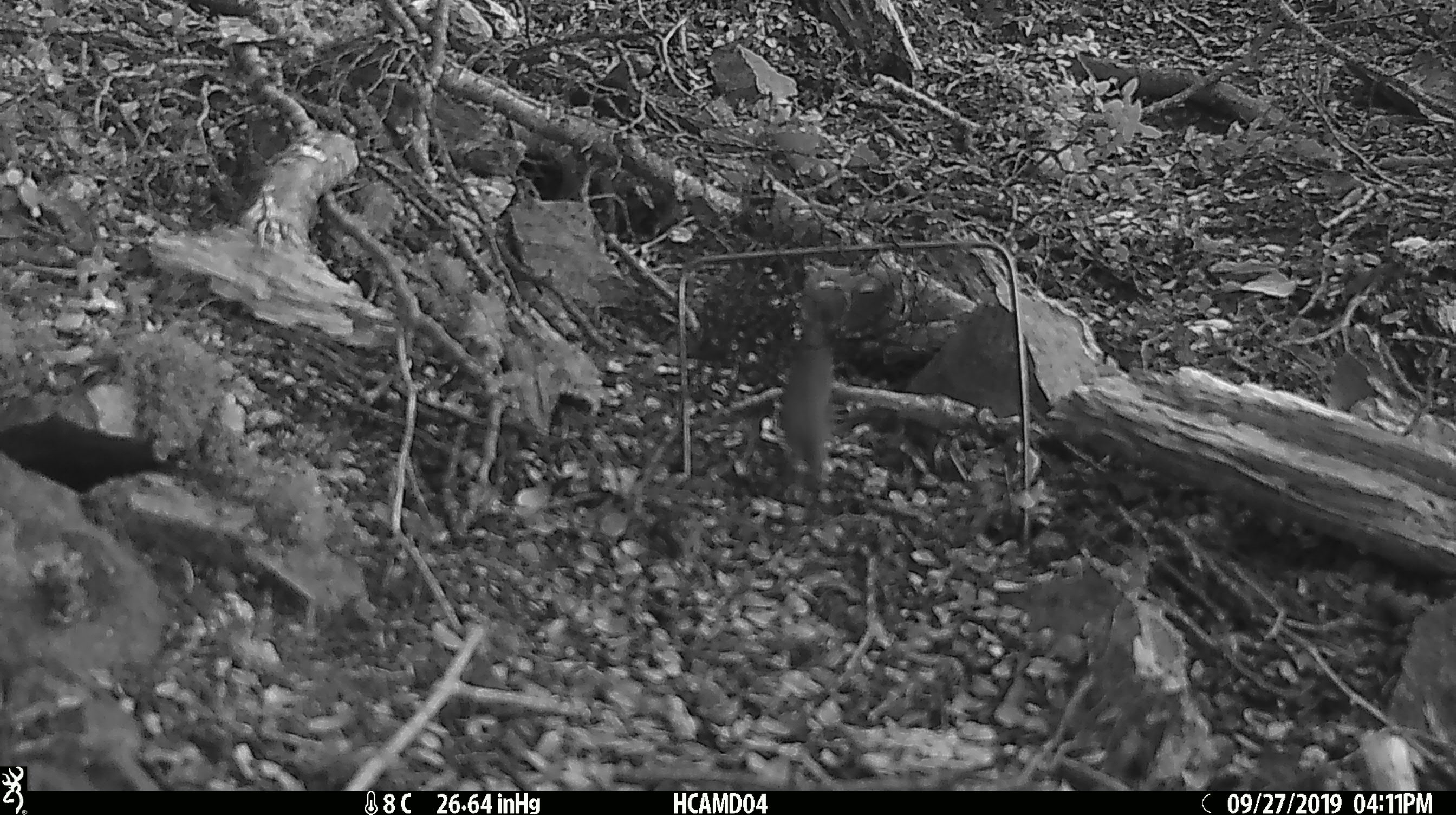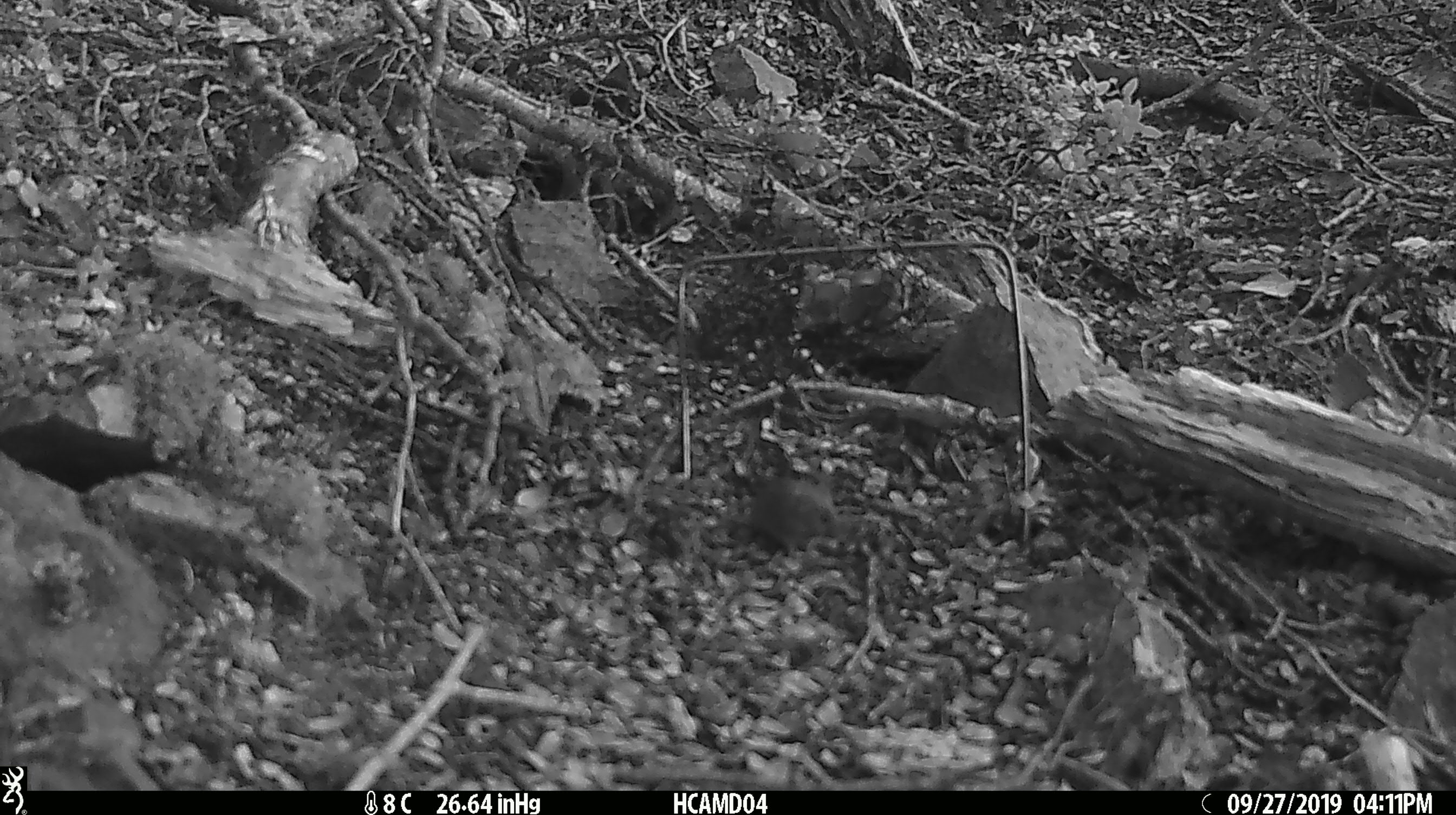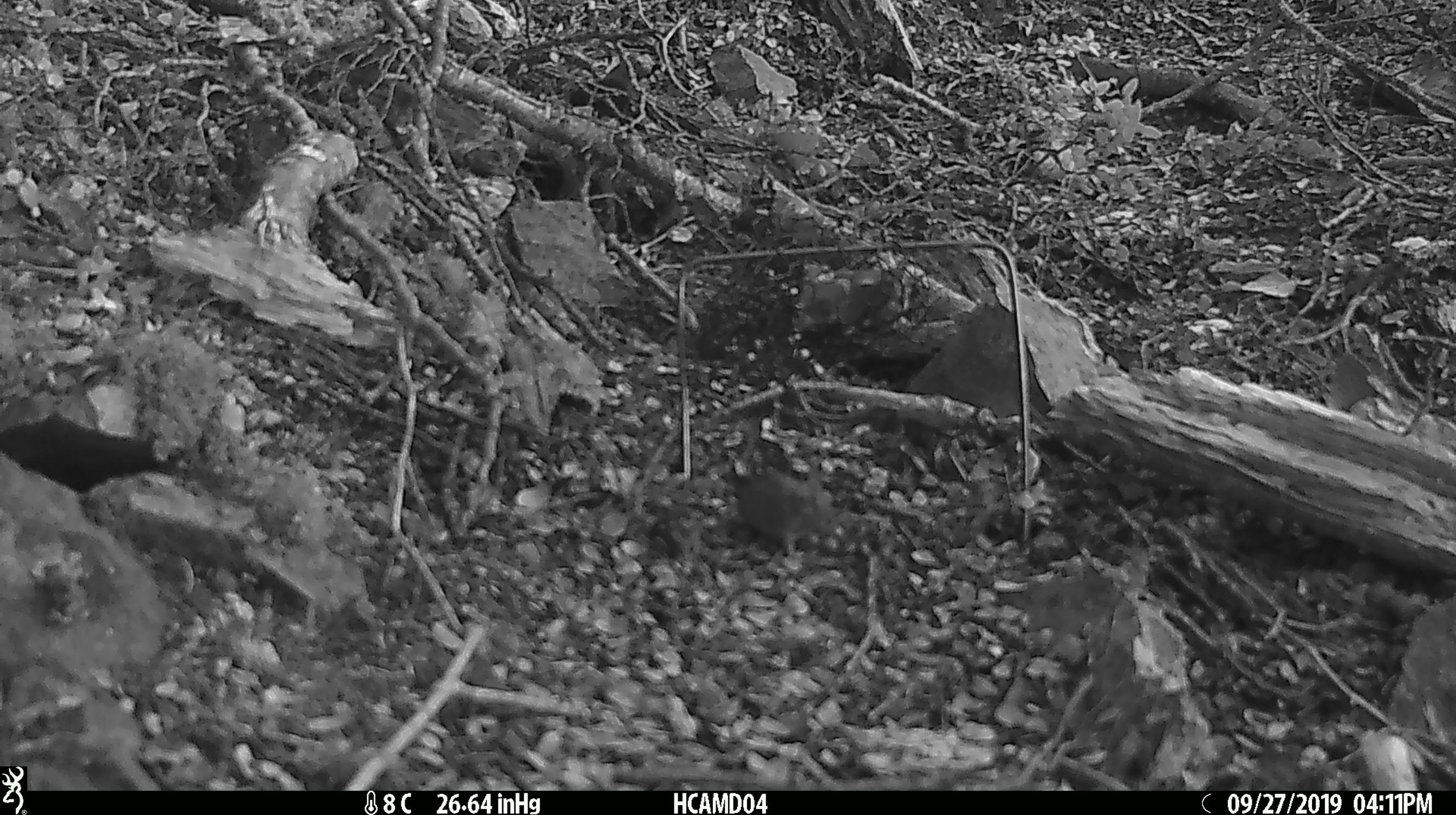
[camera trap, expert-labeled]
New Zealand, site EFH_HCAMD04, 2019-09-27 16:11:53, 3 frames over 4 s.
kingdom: Animalia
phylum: Chordata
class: Mammalia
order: Rodentia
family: Muridae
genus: Mus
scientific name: Mus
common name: mouse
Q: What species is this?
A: Mouse (Mus).